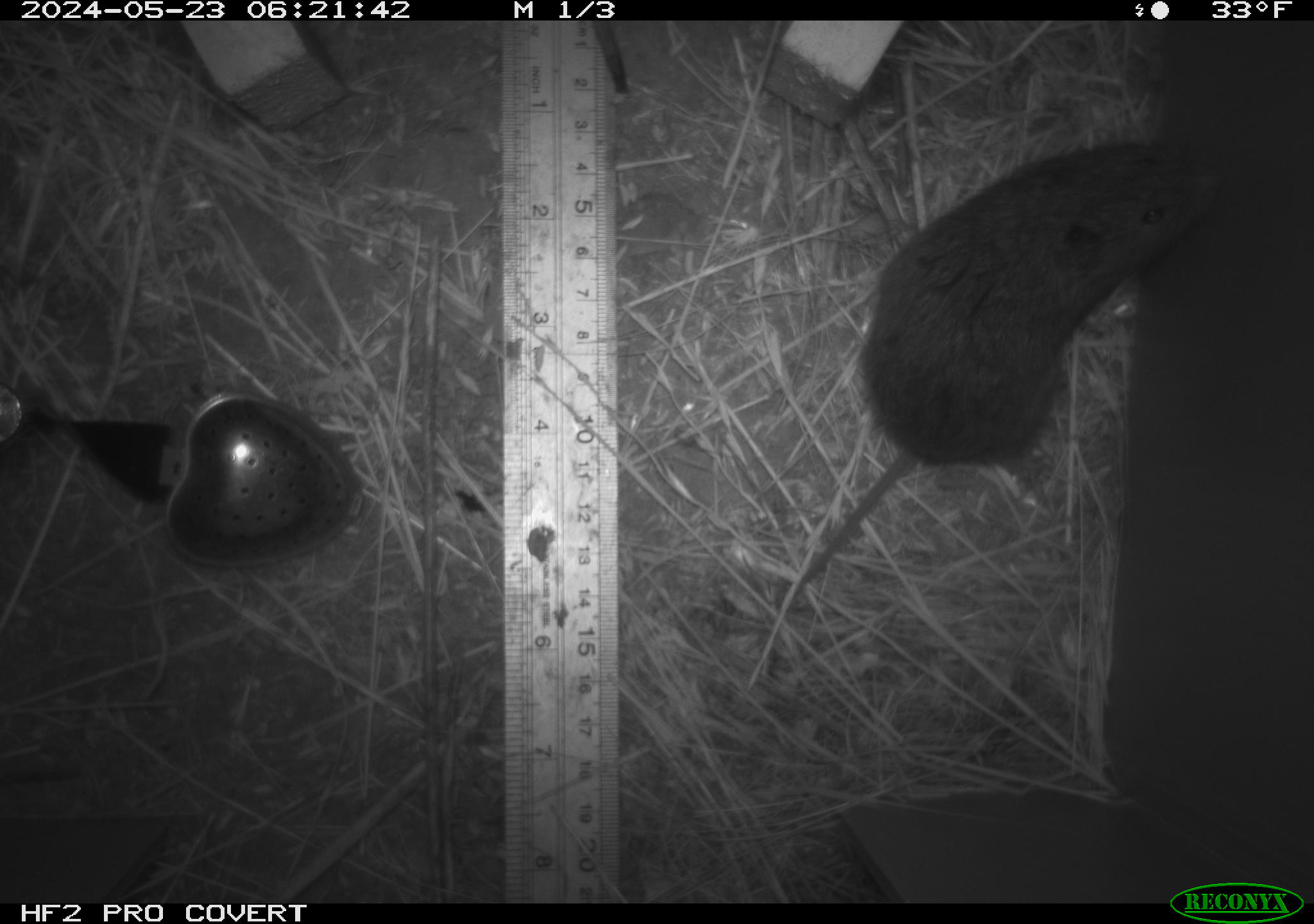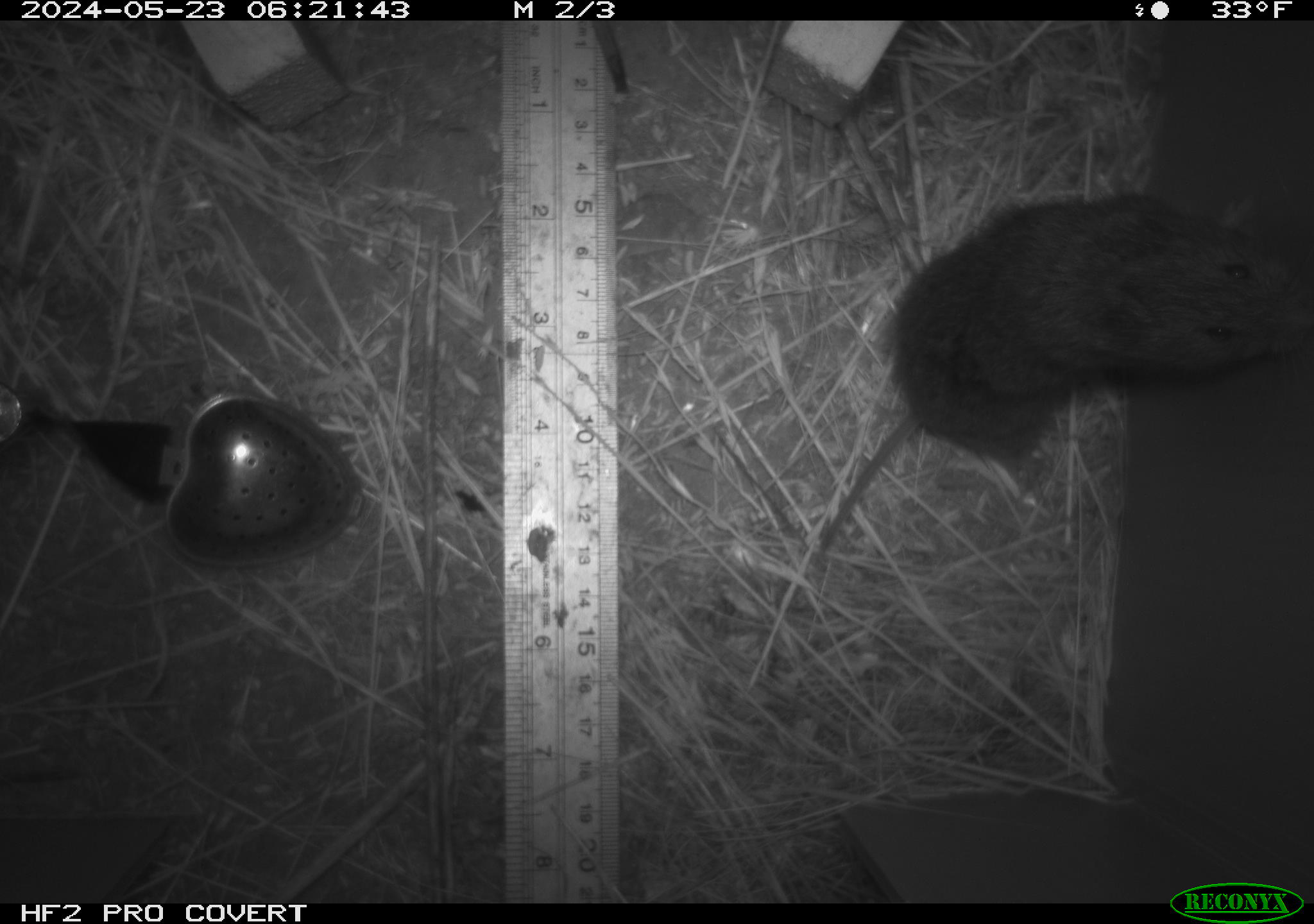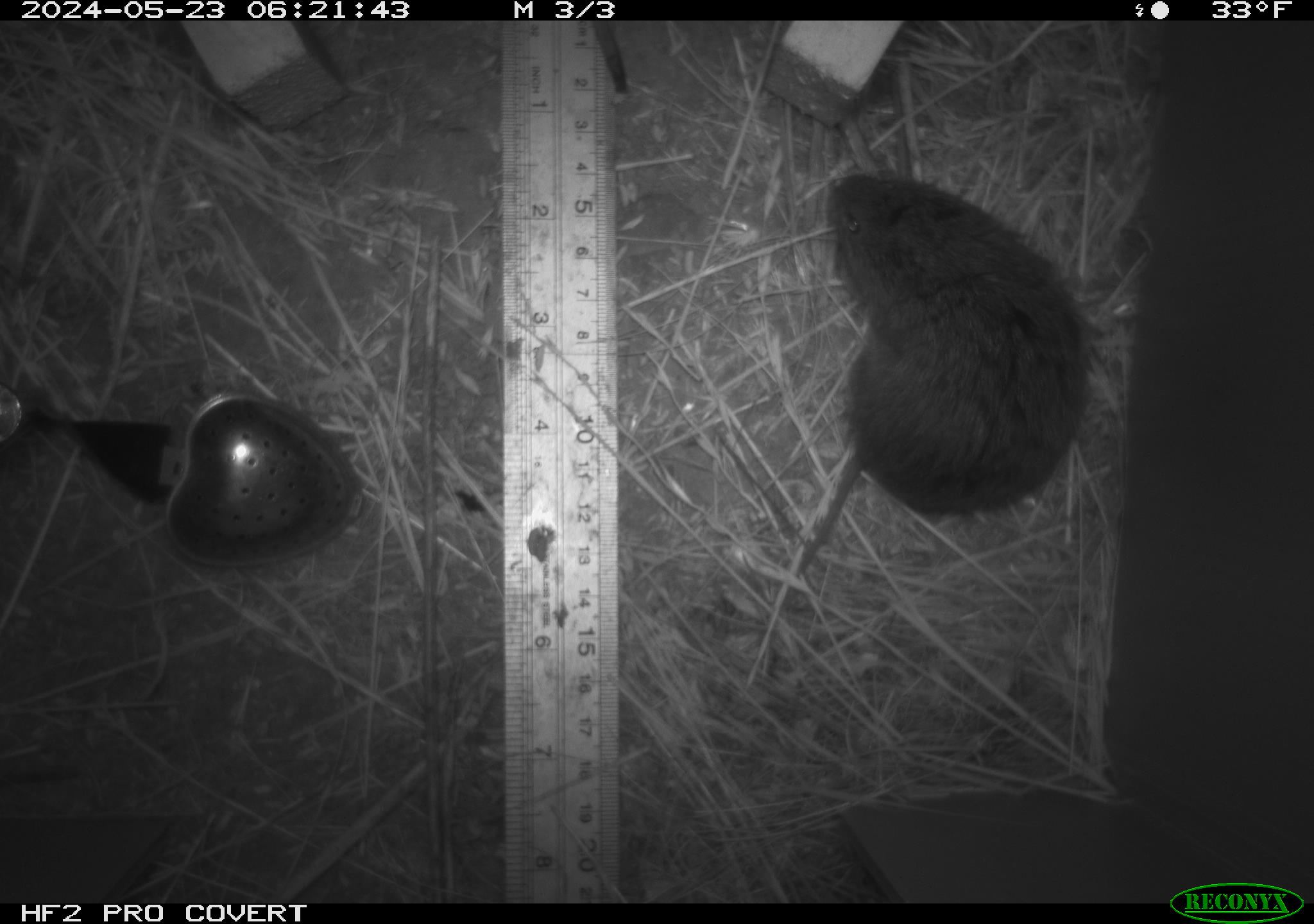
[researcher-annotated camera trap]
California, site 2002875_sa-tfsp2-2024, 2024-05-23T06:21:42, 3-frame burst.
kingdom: Animalia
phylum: Chordata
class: Mammalia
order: Rodentia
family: Cricetidae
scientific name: Arvicolinae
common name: voles, lemmings, and muskrats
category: arvicolinae subfamily